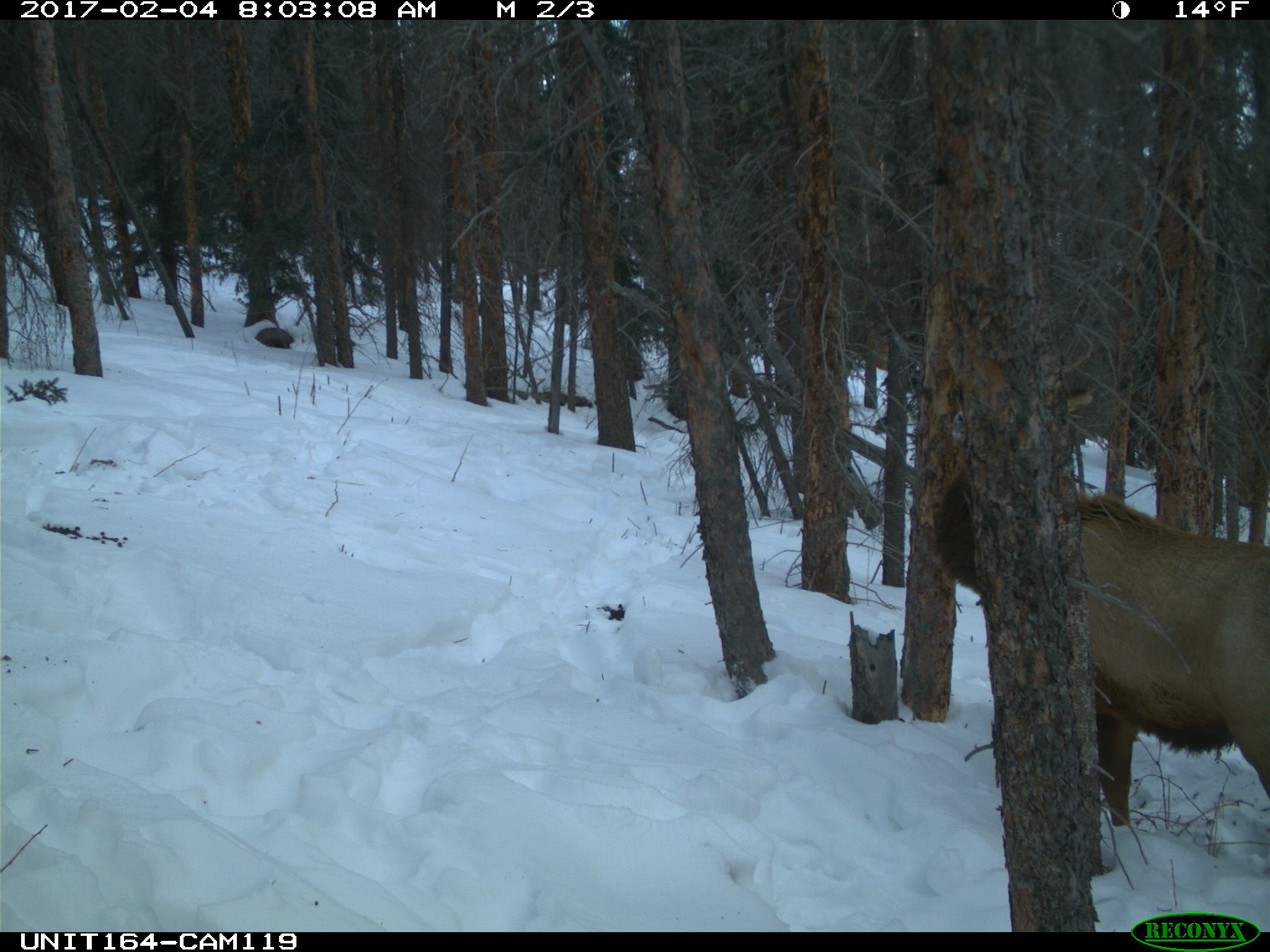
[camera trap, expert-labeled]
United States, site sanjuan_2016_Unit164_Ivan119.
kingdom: Animalia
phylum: Chordata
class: Mammalia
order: Artiodactyla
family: Cervidae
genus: Cervus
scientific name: Cervus elaphus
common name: red deer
Cervus elaphus (red deer).